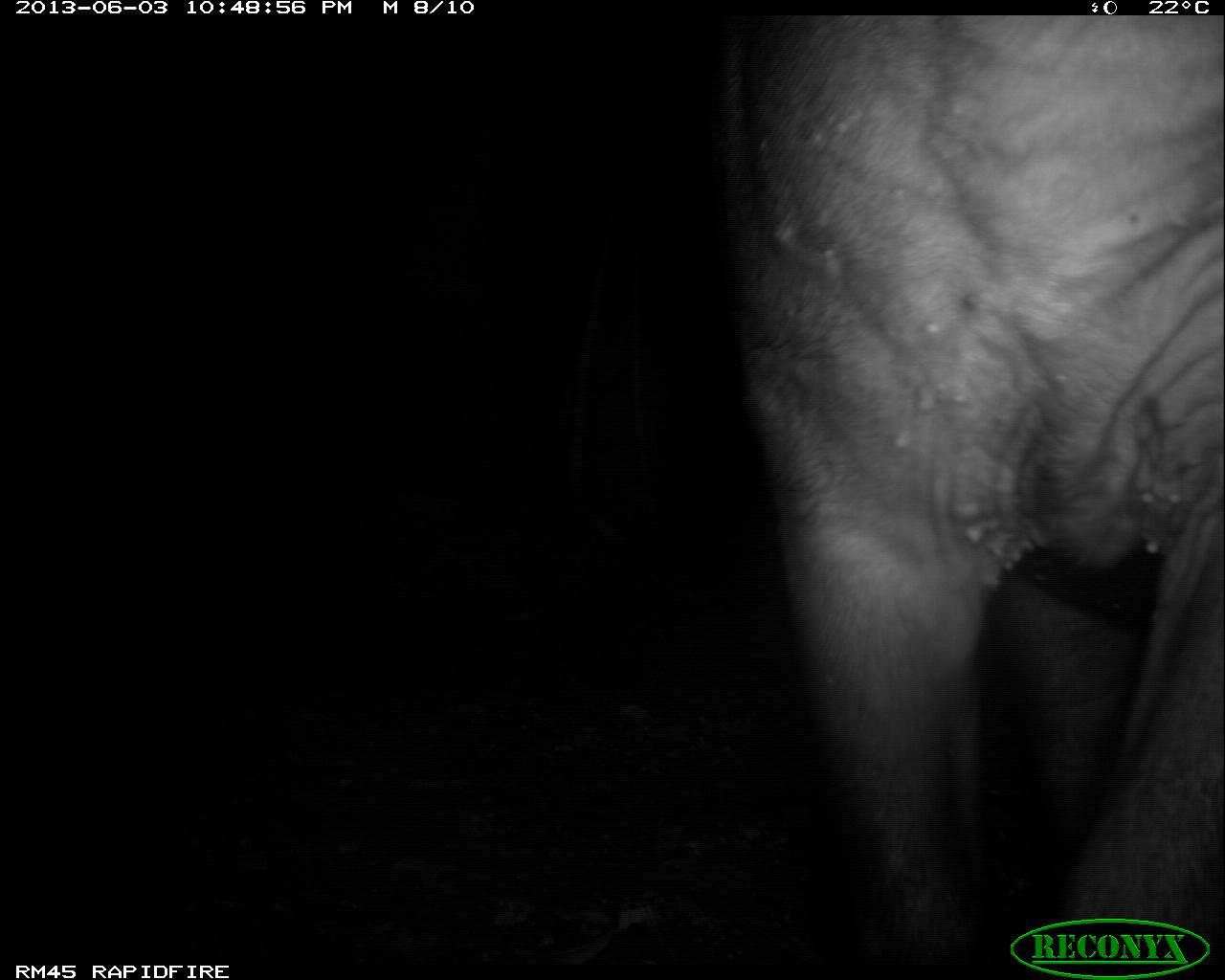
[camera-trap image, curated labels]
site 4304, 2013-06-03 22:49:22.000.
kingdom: Animalia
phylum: Chordata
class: Mammalia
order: Perissodactyla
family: Tapiridae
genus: Tapirus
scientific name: Tapirus bairdii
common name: baird's tapir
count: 1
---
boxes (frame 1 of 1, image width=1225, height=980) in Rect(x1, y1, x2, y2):
tapirus bairdii: Rect(712, 11, 1225, 973)